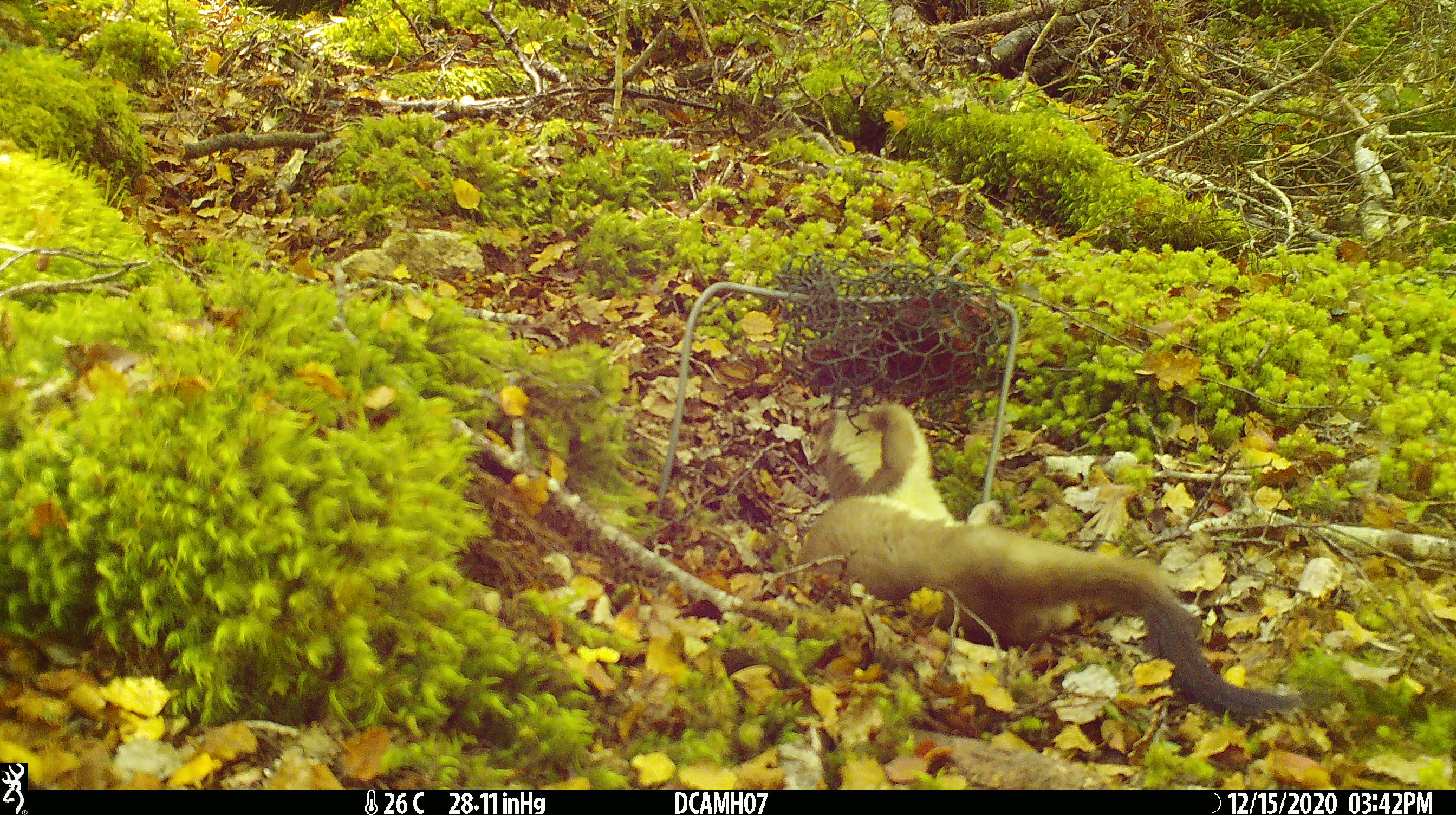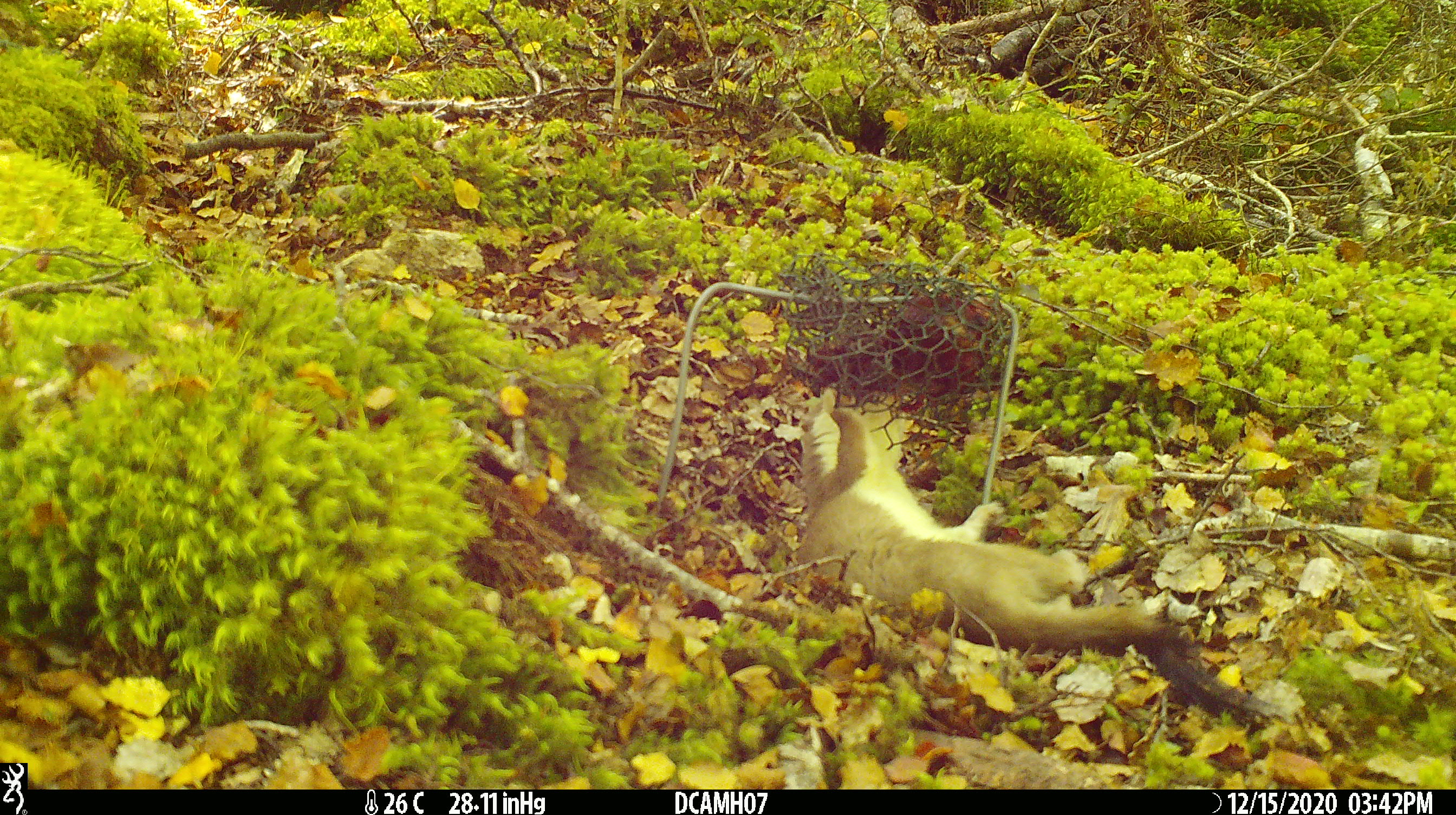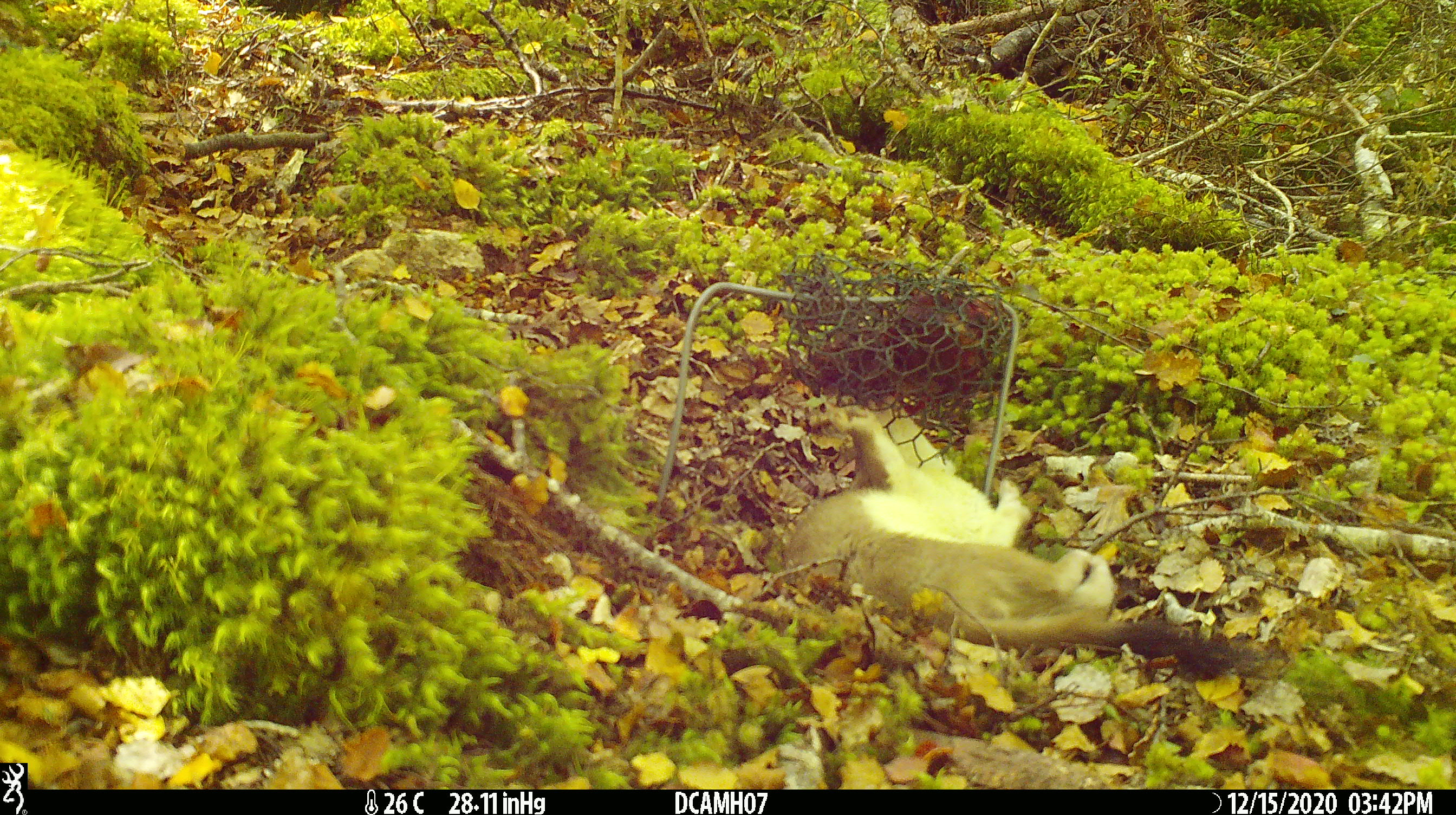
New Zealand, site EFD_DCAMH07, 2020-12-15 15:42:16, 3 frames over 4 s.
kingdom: Animalia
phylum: Chordata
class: Mammalia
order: Carnivora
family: Mustelidae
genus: Mustela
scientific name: Mustela erminea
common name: stoat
Stoat (Mustela erminea).